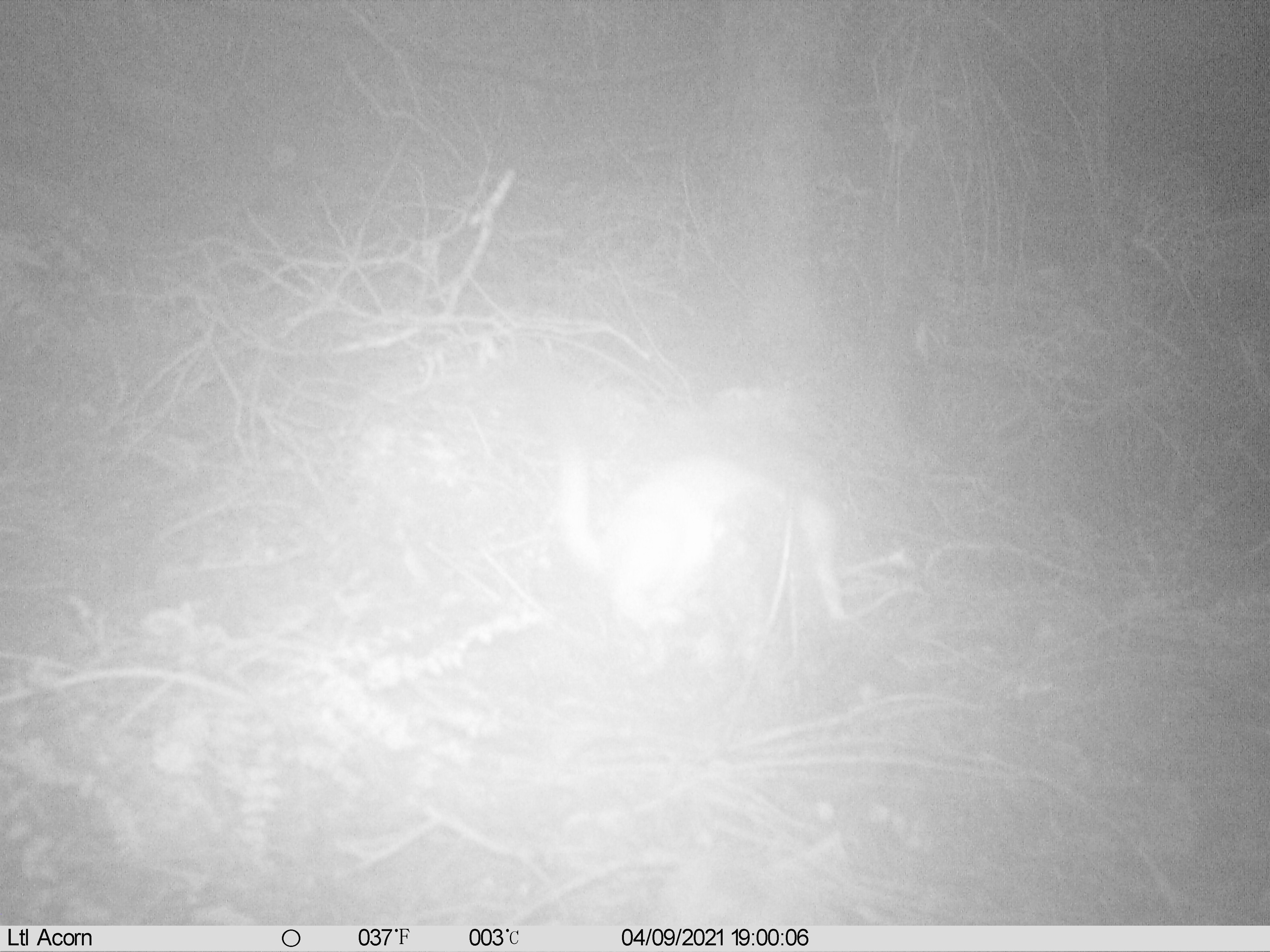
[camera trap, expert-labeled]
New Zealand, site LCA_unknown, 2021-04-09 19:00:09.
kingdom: Animalia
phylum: Chordata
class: Mammalia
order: Carnivora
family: Mustelidae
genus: Mustela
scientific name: Mustela erminea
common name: stoat